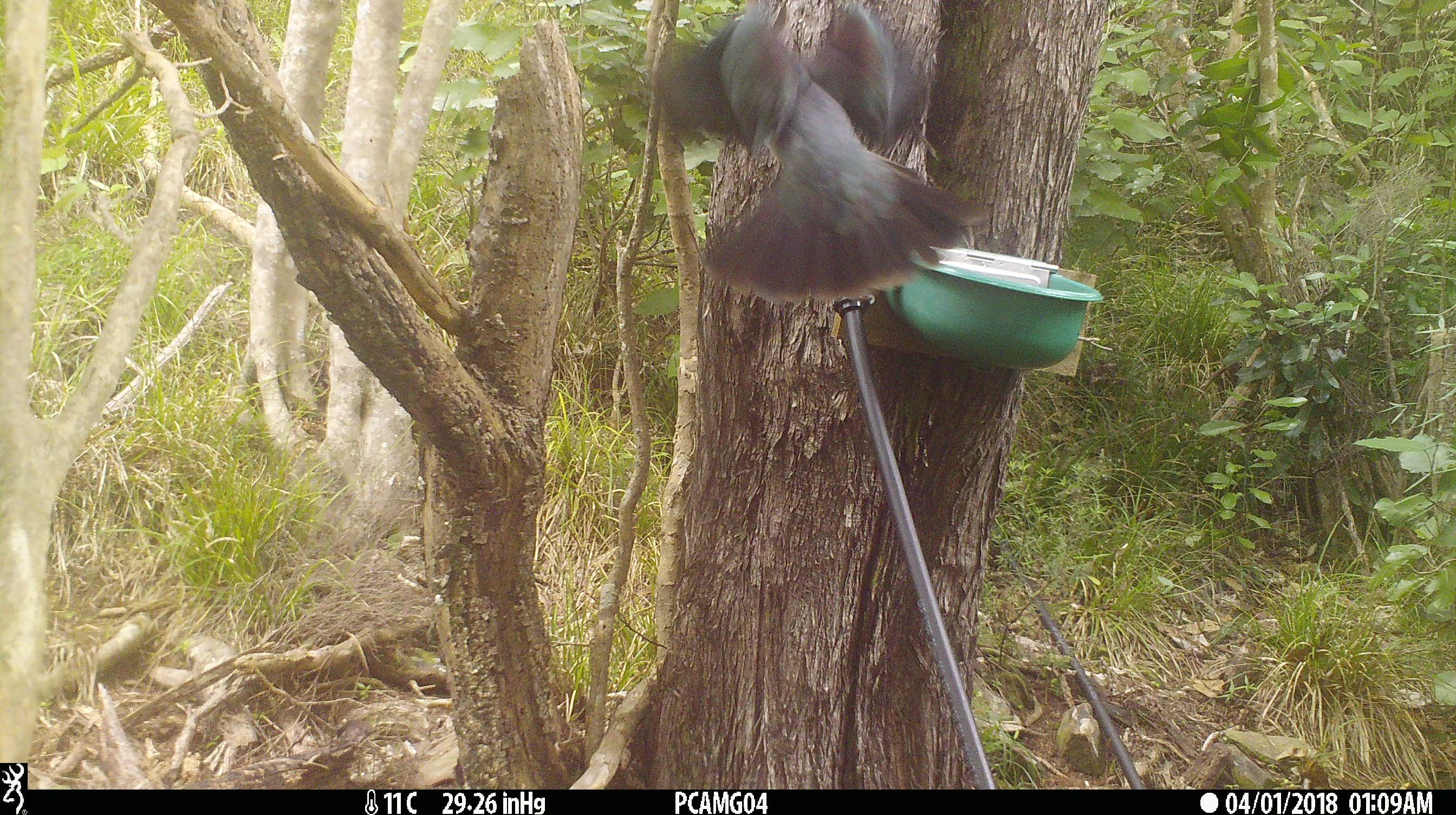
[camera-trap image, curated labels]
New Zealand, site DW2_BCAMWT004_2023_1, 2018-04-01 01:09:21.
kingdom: Animalia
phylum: Chordata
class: Aves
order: Columbiformes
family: Columbidae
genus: Hemiphaga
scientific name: Hemiphaga novaeseelandiae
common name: new zealand pigeon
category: kereru